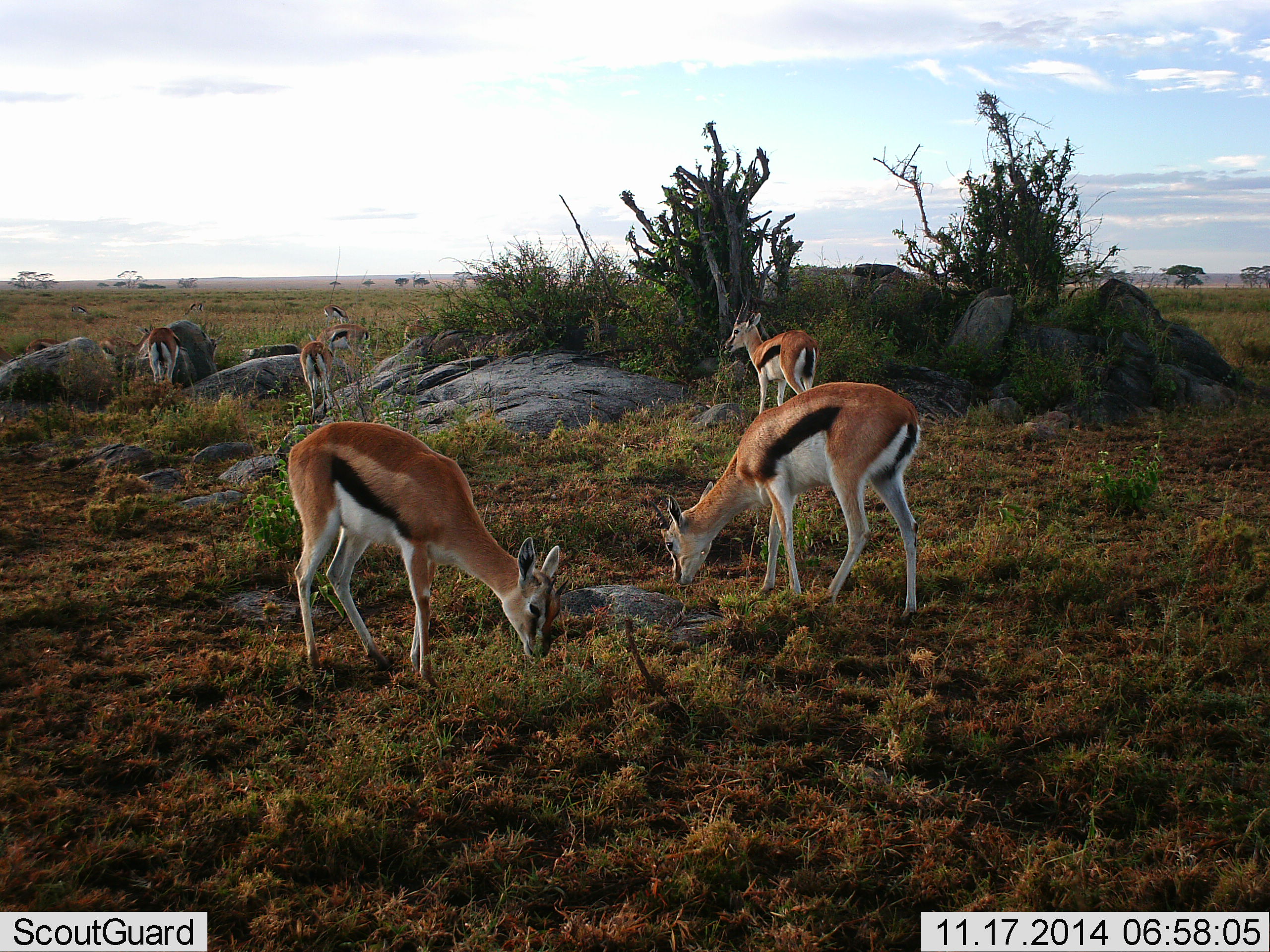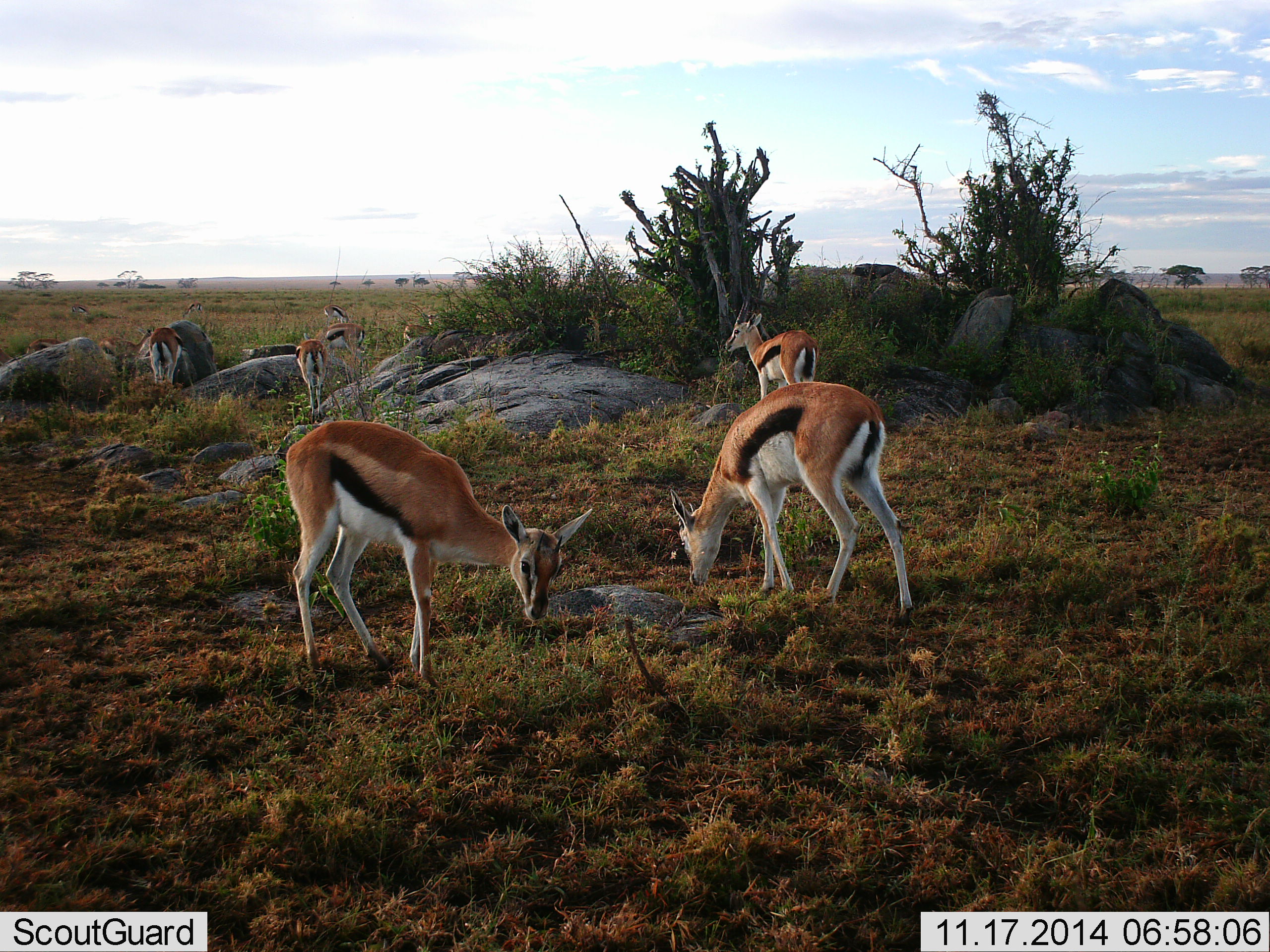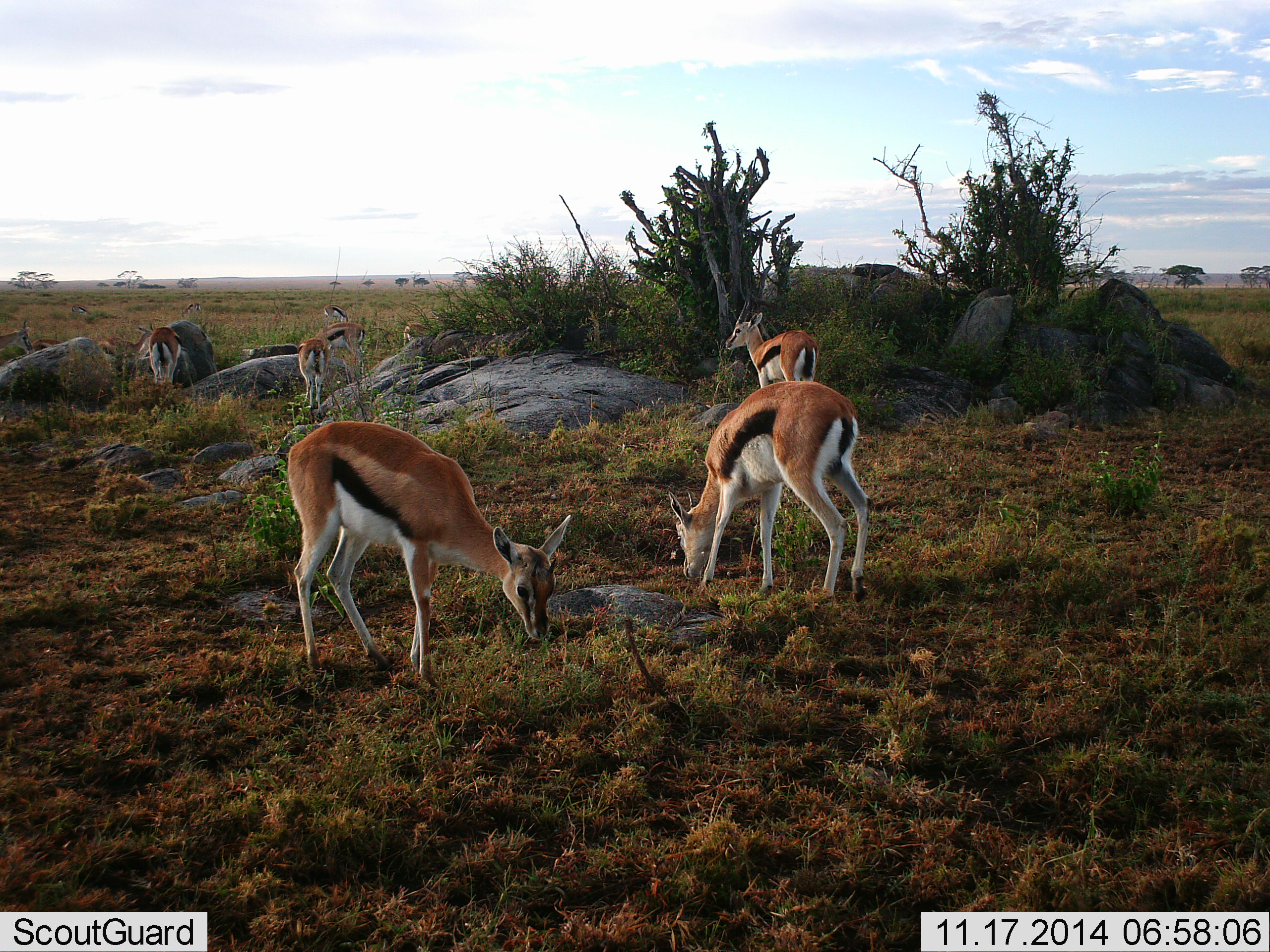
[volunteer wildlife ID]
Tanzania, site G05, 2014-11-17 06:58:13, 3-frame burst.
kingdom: Animalia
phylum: Chordata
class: Mammalia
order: Artiodactyla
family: Bovidae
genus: Eudorcas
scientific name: Eudorcas thomsonii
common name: thomson's gazelle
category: gazellethomsons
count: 7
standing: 40%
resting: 0%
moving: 10%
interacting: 0%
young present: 0%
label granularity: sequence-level